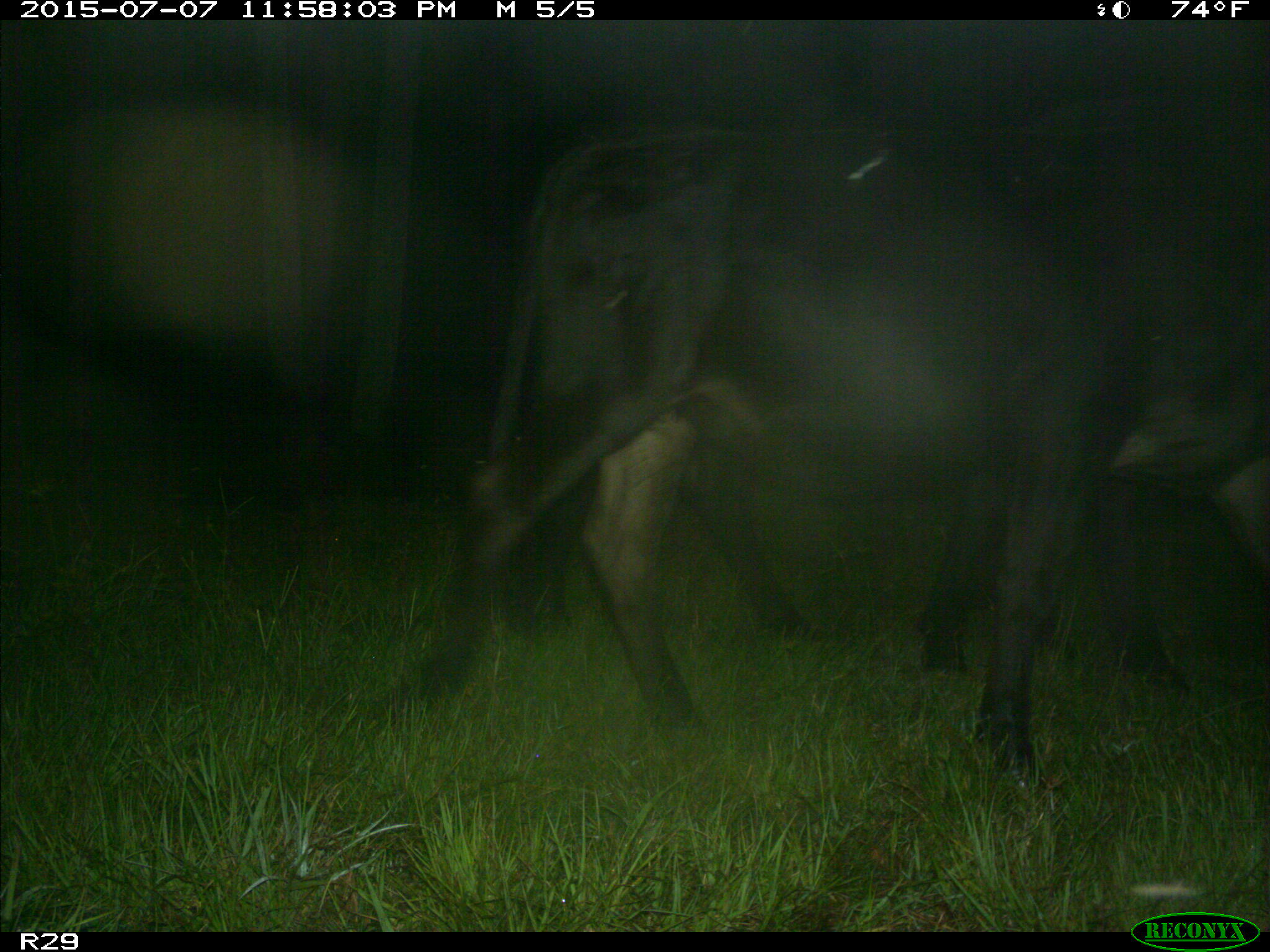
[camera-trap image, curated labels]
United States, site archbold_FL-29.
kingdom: Animalia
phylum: Chordata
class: Mammalia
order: Artiodactyla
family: Bovidae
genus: Bos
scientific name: Bos taurus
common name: domestic cow